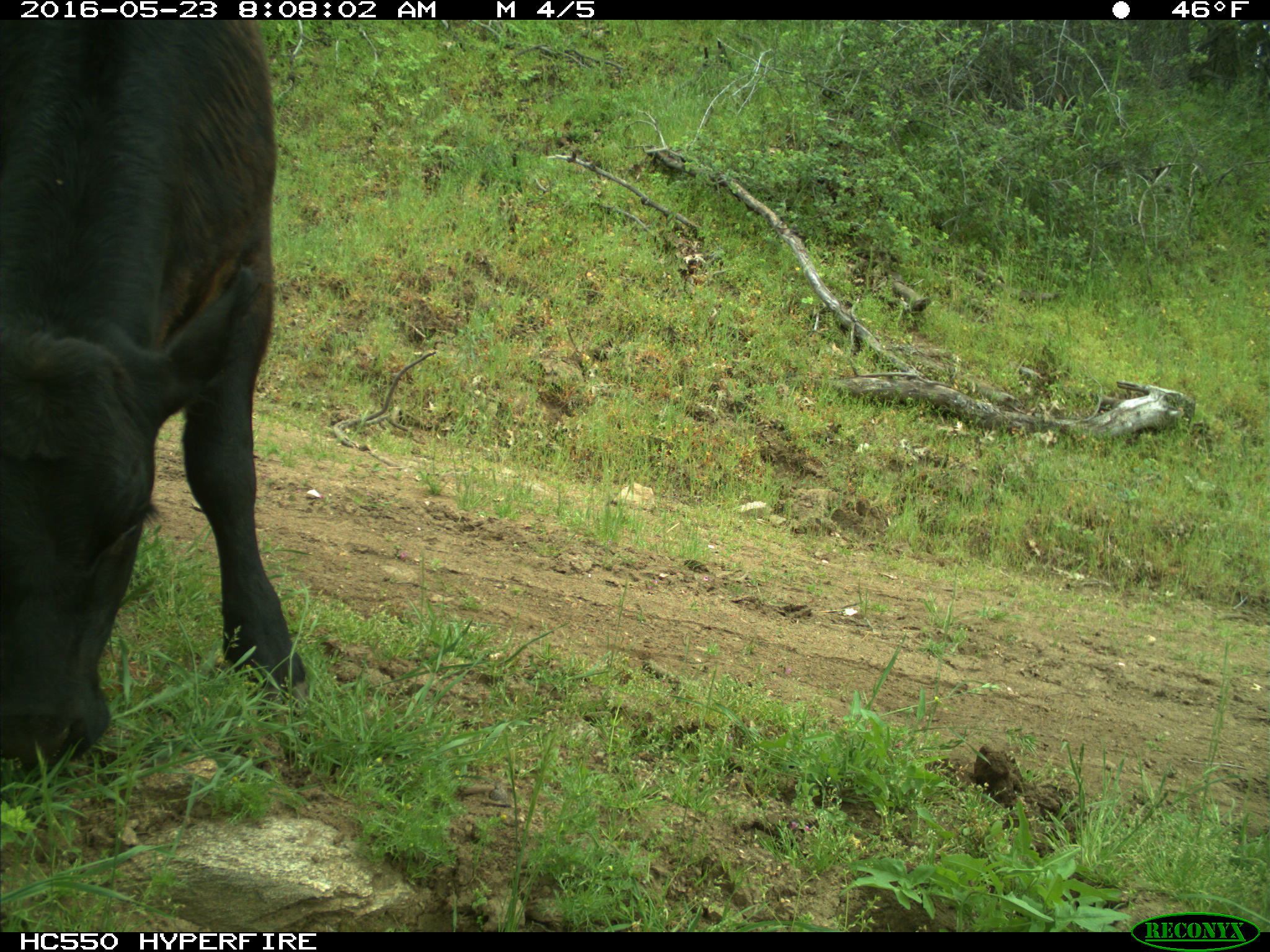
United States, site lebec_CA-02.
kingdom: Animalia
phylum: Chordata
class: Mammalia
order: Artiodactyla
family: Bovidae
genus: Bos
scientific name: Bos taurus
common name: domestic cow